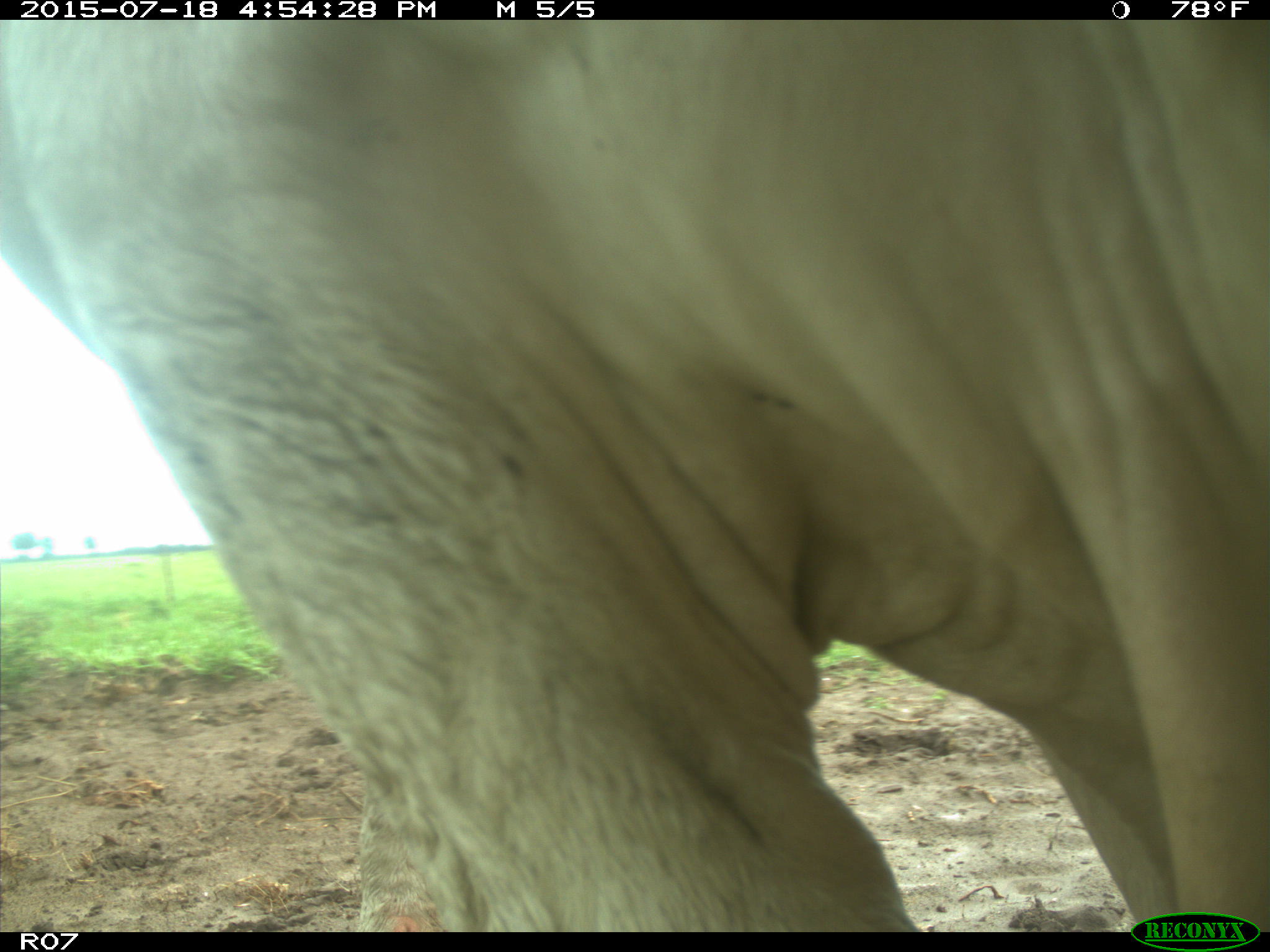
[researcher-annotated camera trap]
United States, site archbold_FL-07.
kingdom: Animalia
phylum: Chordata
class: Mammalia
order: Artiodactyla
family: Bovidae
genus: Bos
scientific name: Bos taurus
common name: domestic cow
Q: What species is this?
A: Bos taurus (domestic cow).